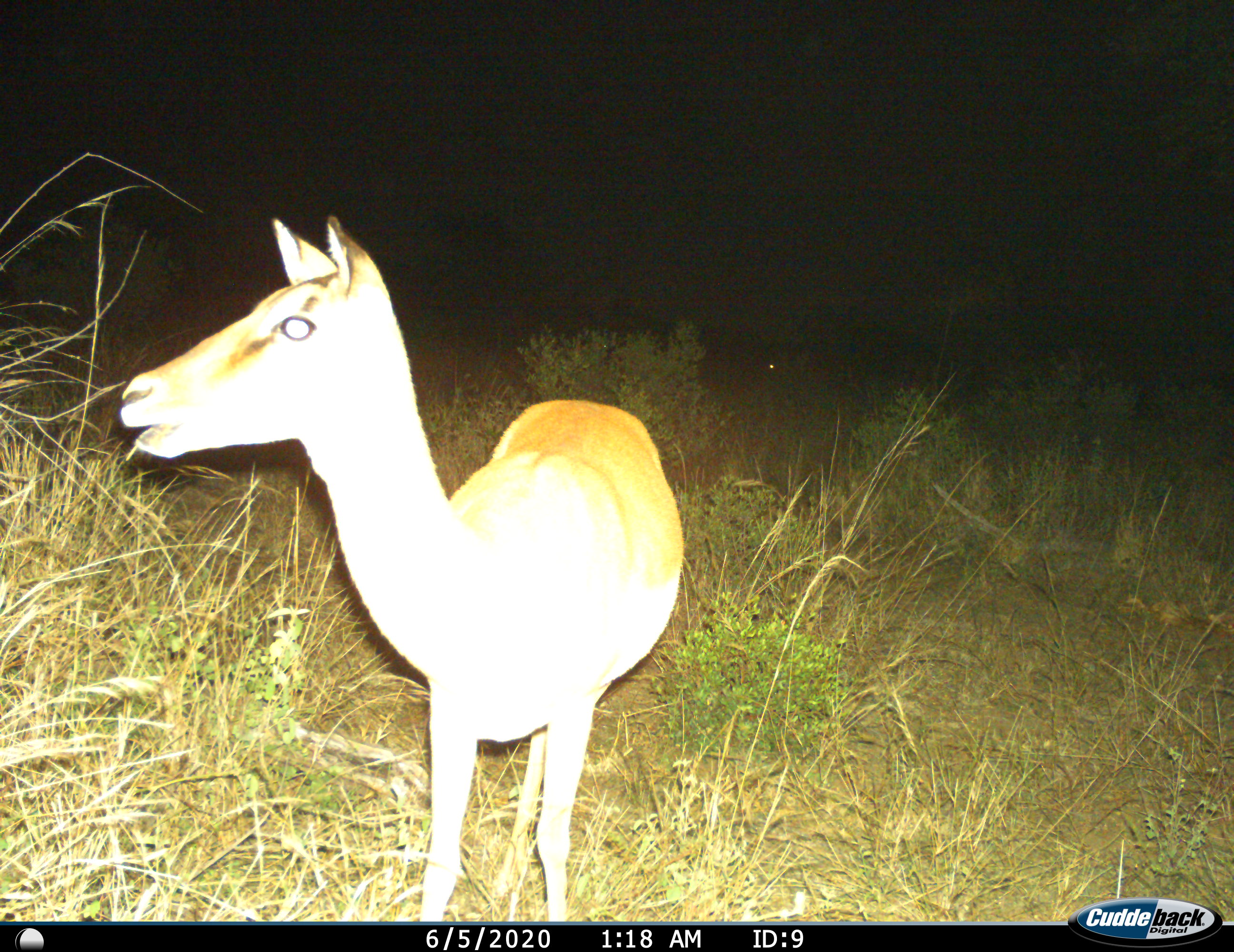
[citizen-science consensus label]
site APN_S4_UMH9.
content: unidentified animal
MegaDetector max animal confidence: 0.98